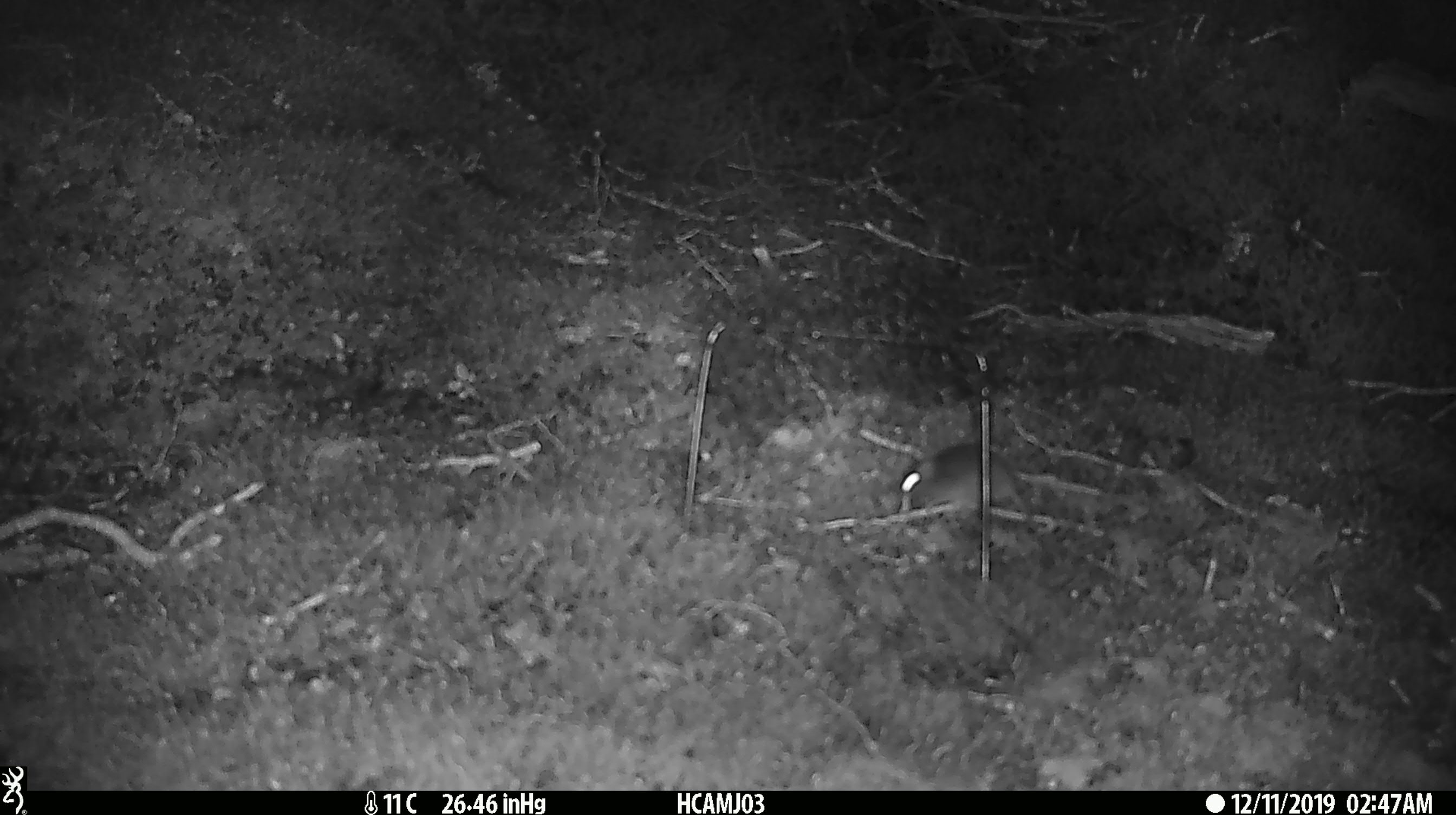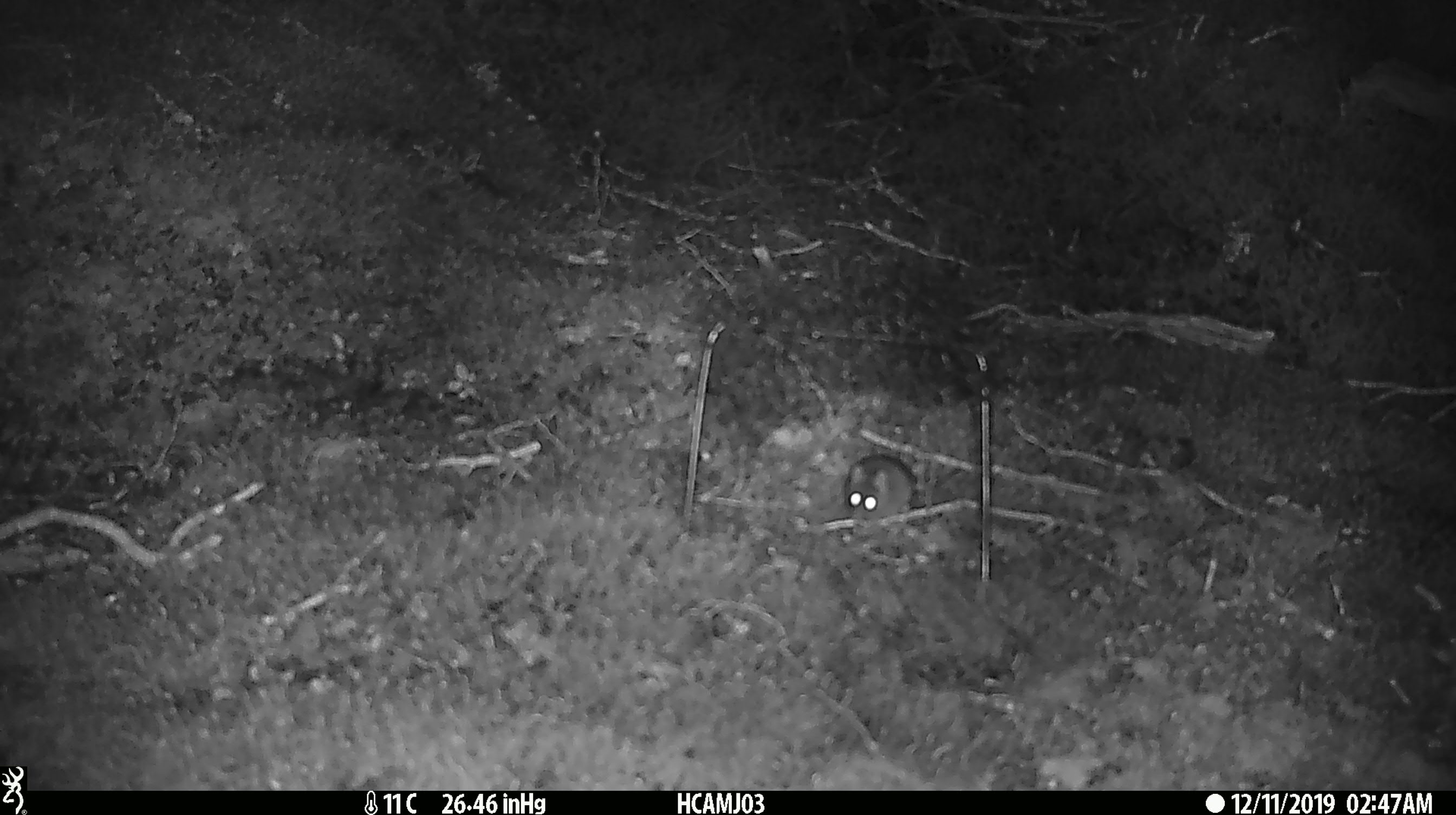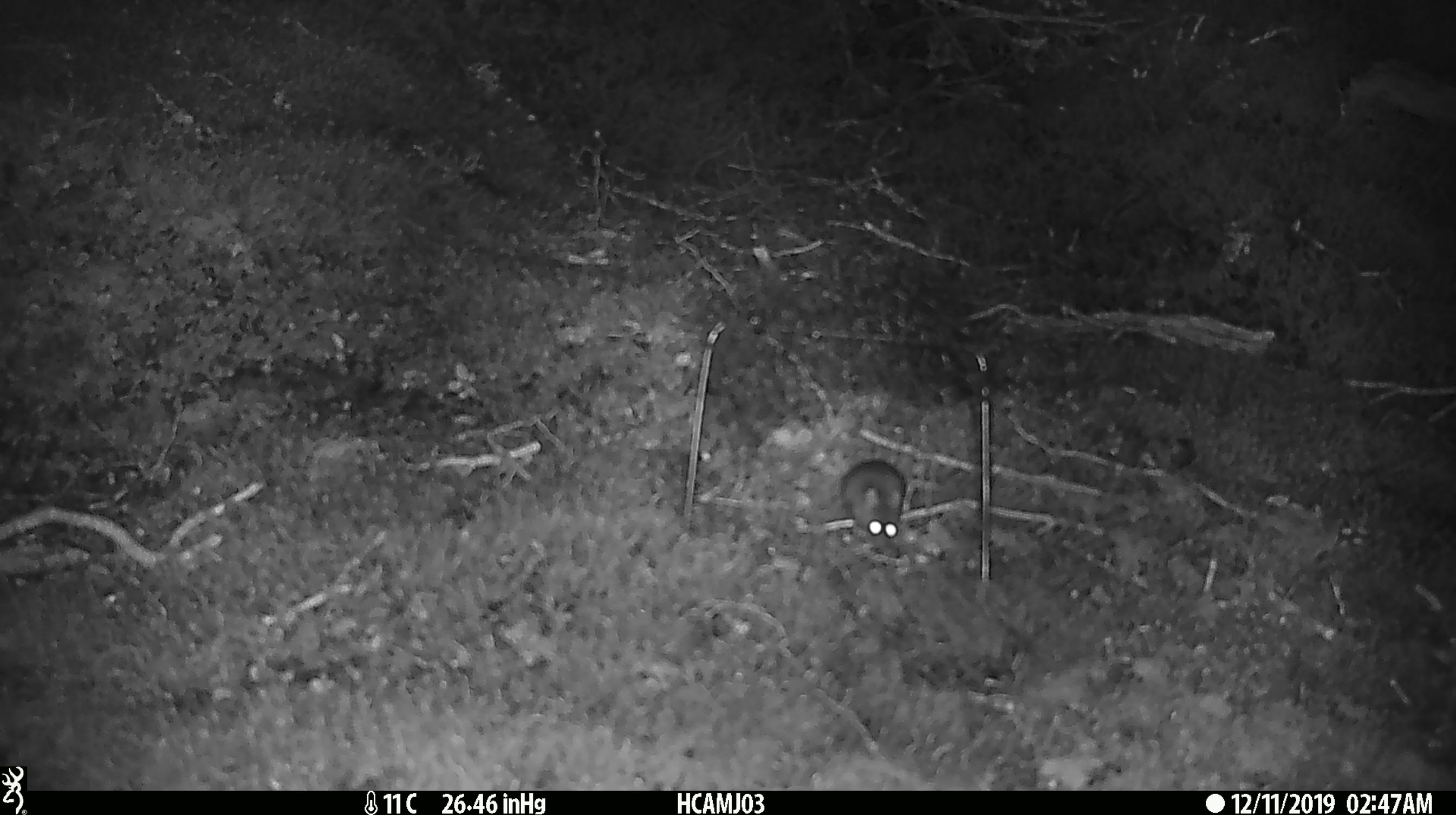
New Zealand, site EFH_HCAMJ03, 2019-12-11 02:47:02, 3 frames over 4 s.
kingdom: Animalia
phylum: Chordata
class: Mammalia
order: Rodentia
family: Muridae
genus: Mus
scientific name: Mus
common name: mouse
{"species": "mouse (Mus)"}